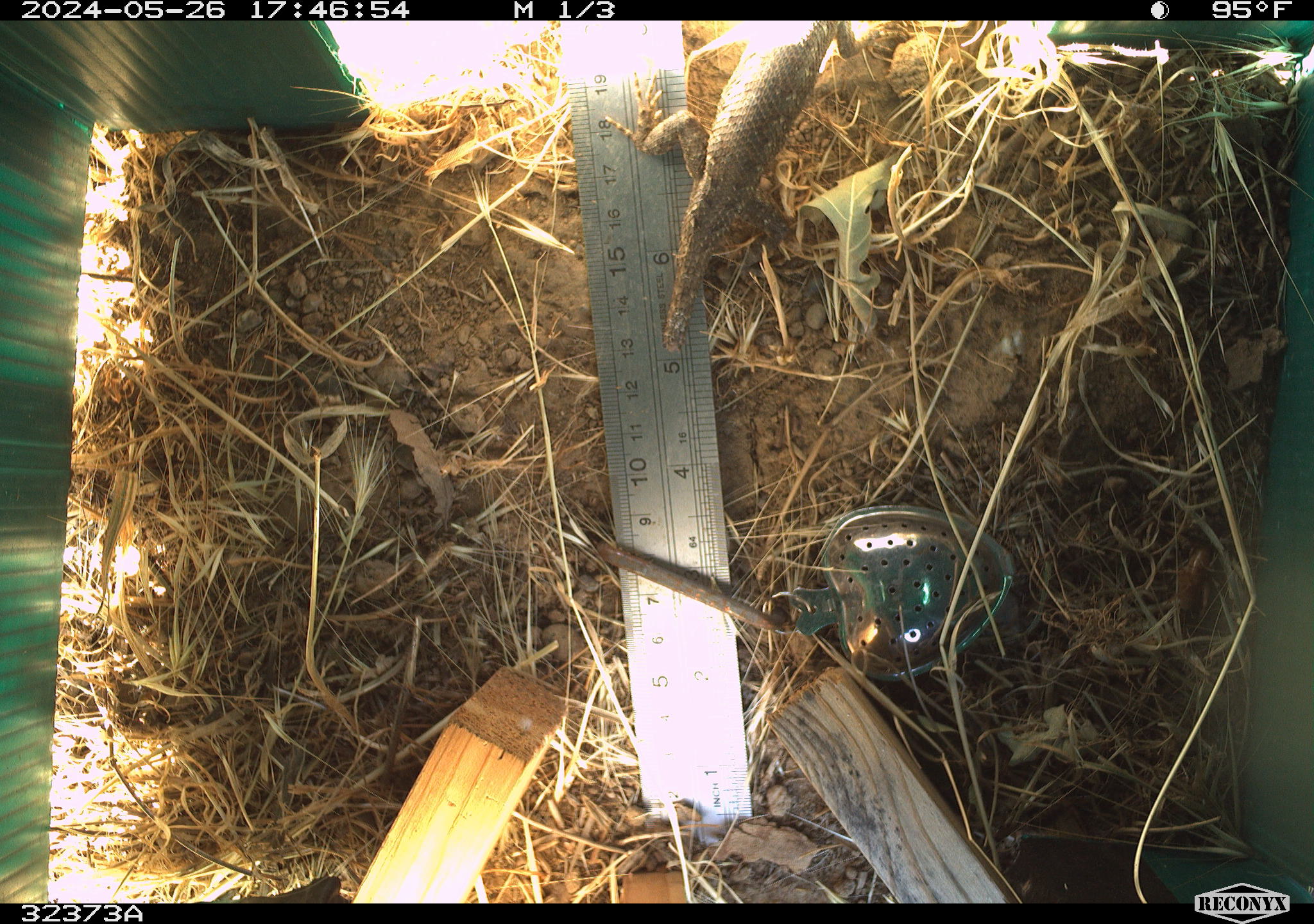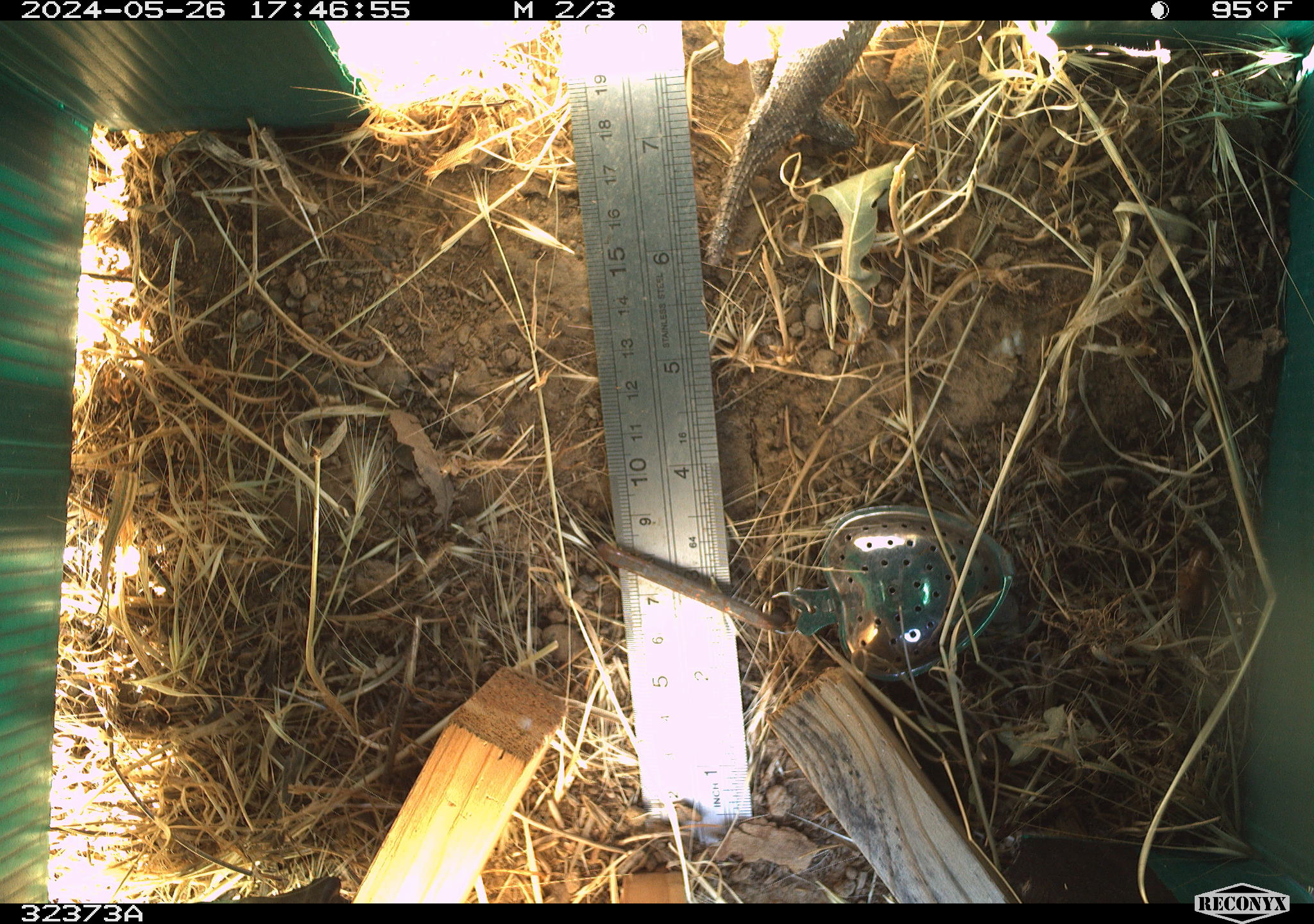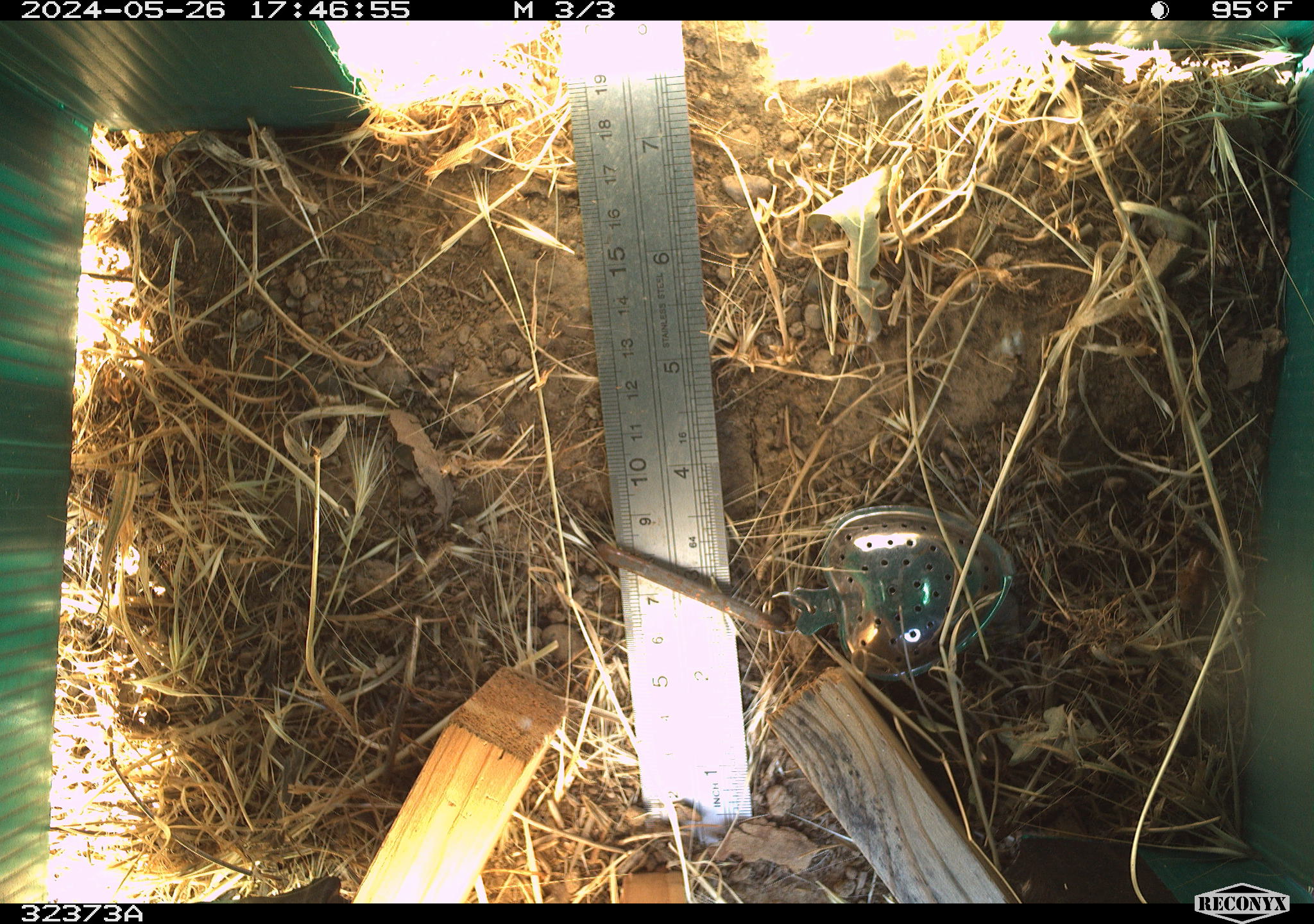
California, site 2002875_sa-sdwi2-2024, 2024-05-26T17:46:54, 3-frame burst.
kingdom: Animalia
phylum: Chordata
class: Reptilia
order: Squamata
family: Phrynosomatidae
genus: Sceloporus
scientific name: Sceloporus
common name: spiny lizards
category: sceloporus species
Sceloporus species (spiny lizards) (Sceloporus).